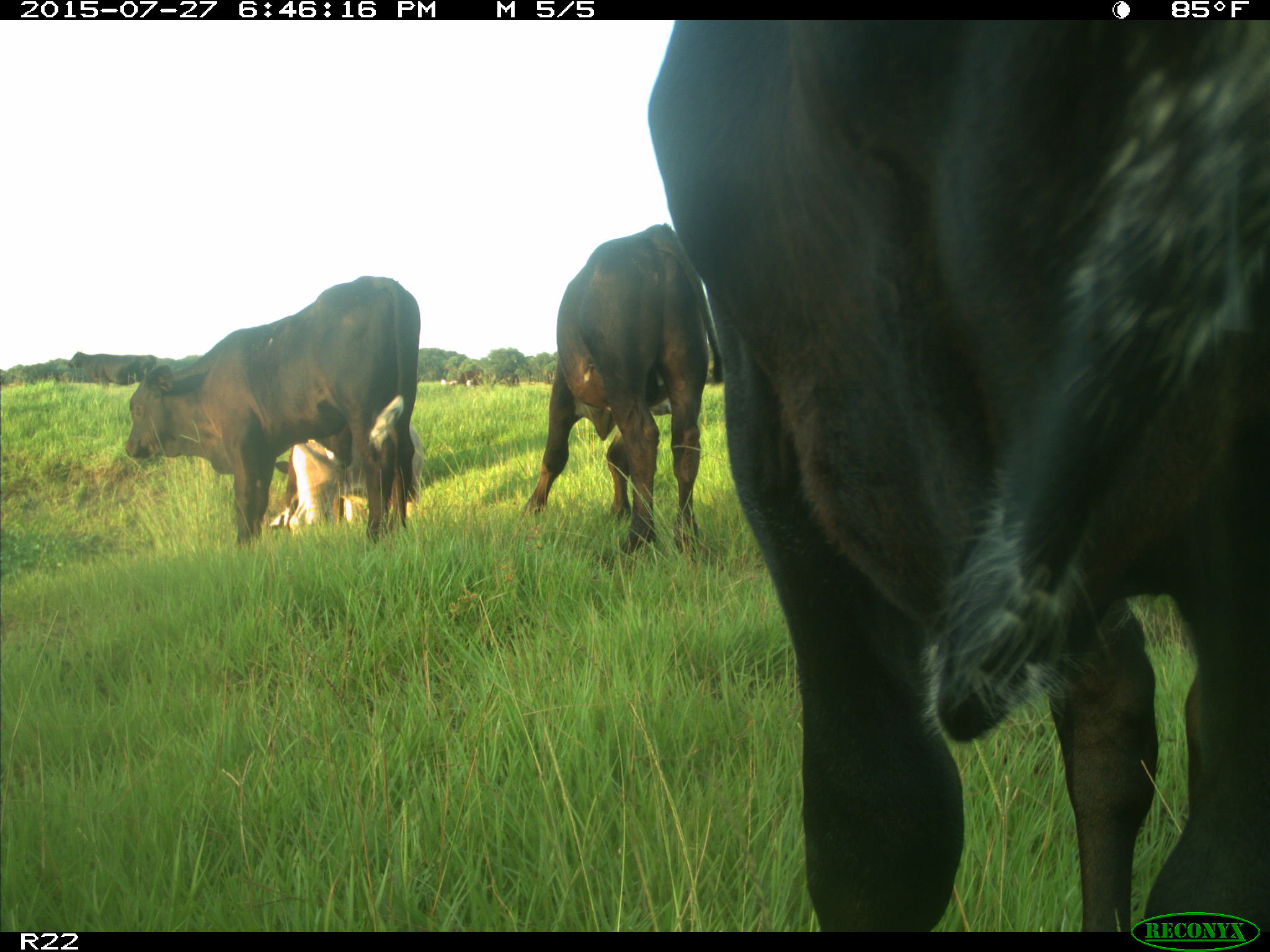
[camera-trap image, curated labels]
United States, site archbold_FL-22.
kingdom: Animalia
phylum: Chordata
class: Mammalia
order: Artiodactyla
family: Bovidae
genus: Bos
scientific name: Bos taurus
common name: domestic cow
Bos taurus (domestic cow).